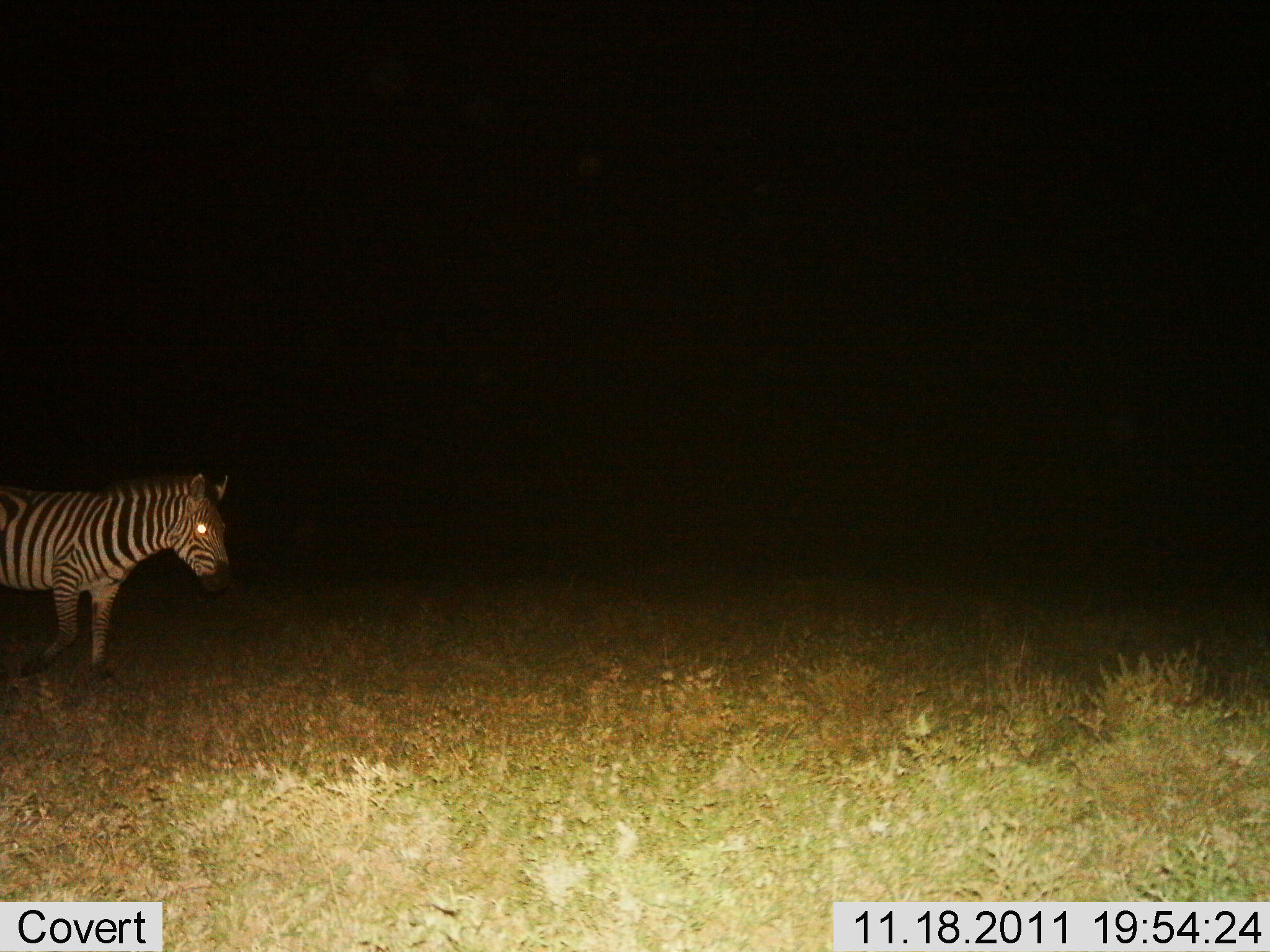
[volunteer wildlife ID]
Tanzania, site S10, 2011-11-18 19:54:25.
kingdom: Animalia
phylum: Chordata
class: Mammalia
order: Perissodactyla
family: Equidae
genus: Equus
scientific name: Equus quagga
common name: plains zebra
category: zebra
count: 1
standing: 27%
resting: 0%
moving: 73%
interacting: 0%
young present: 0%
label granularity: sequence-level